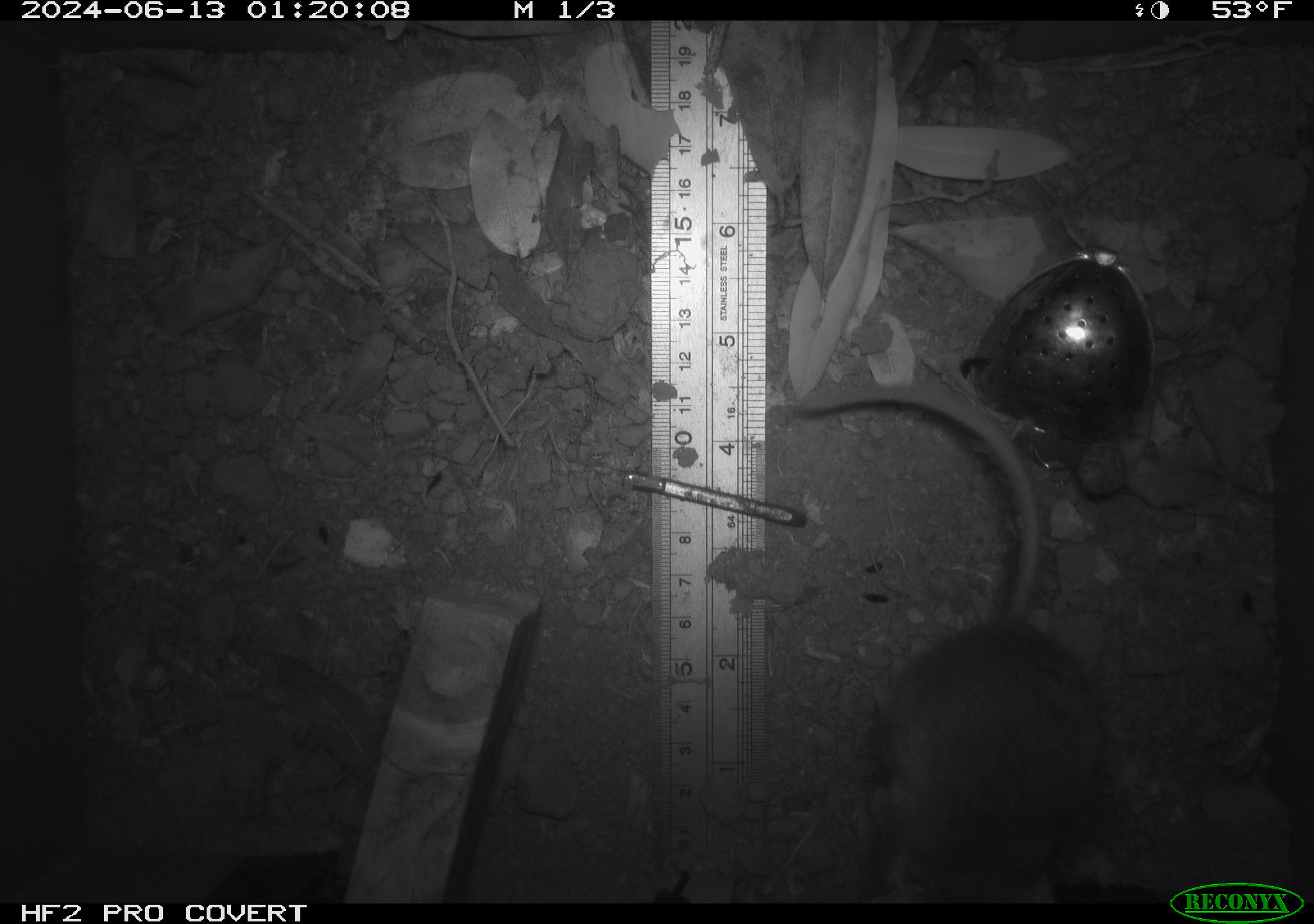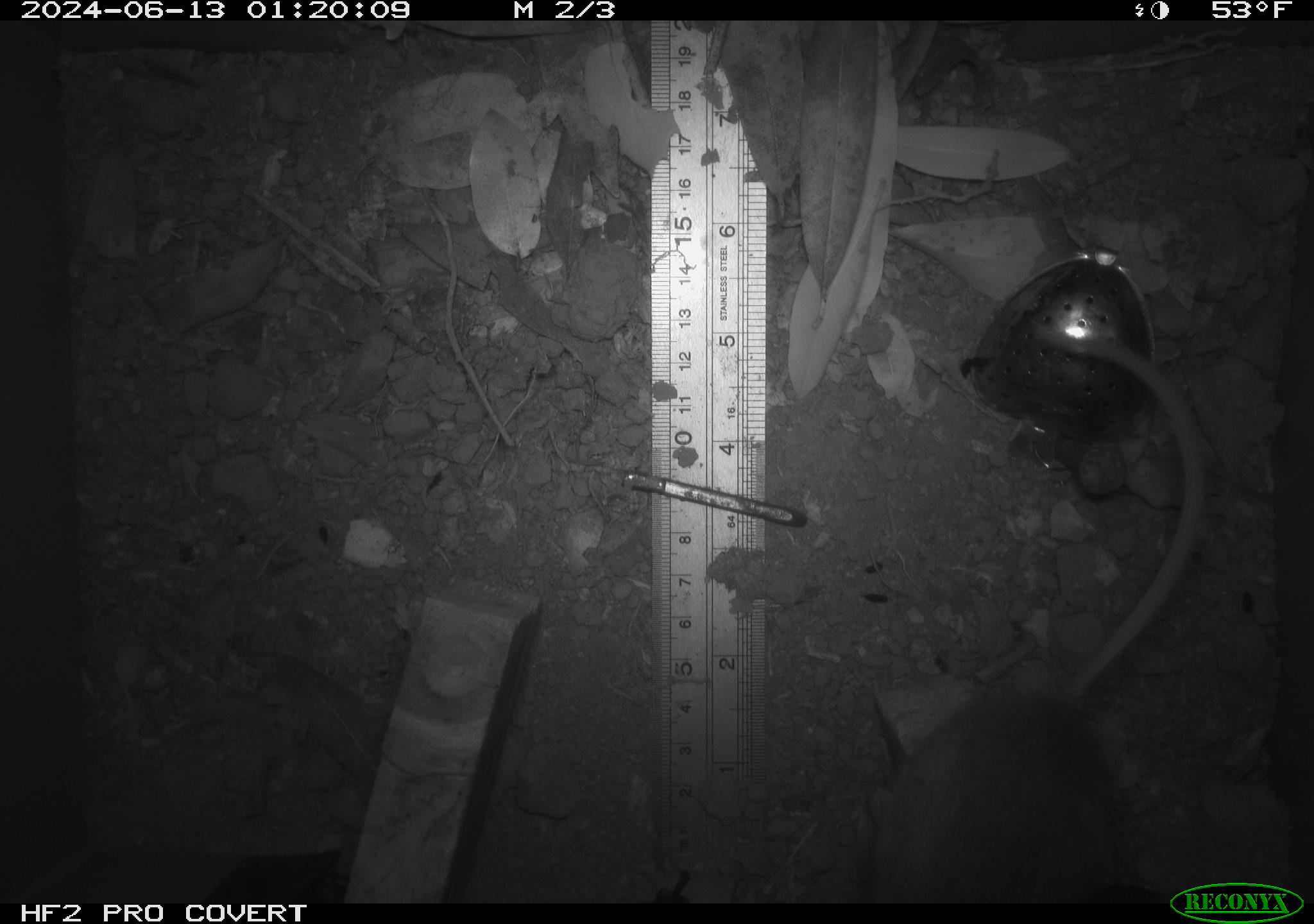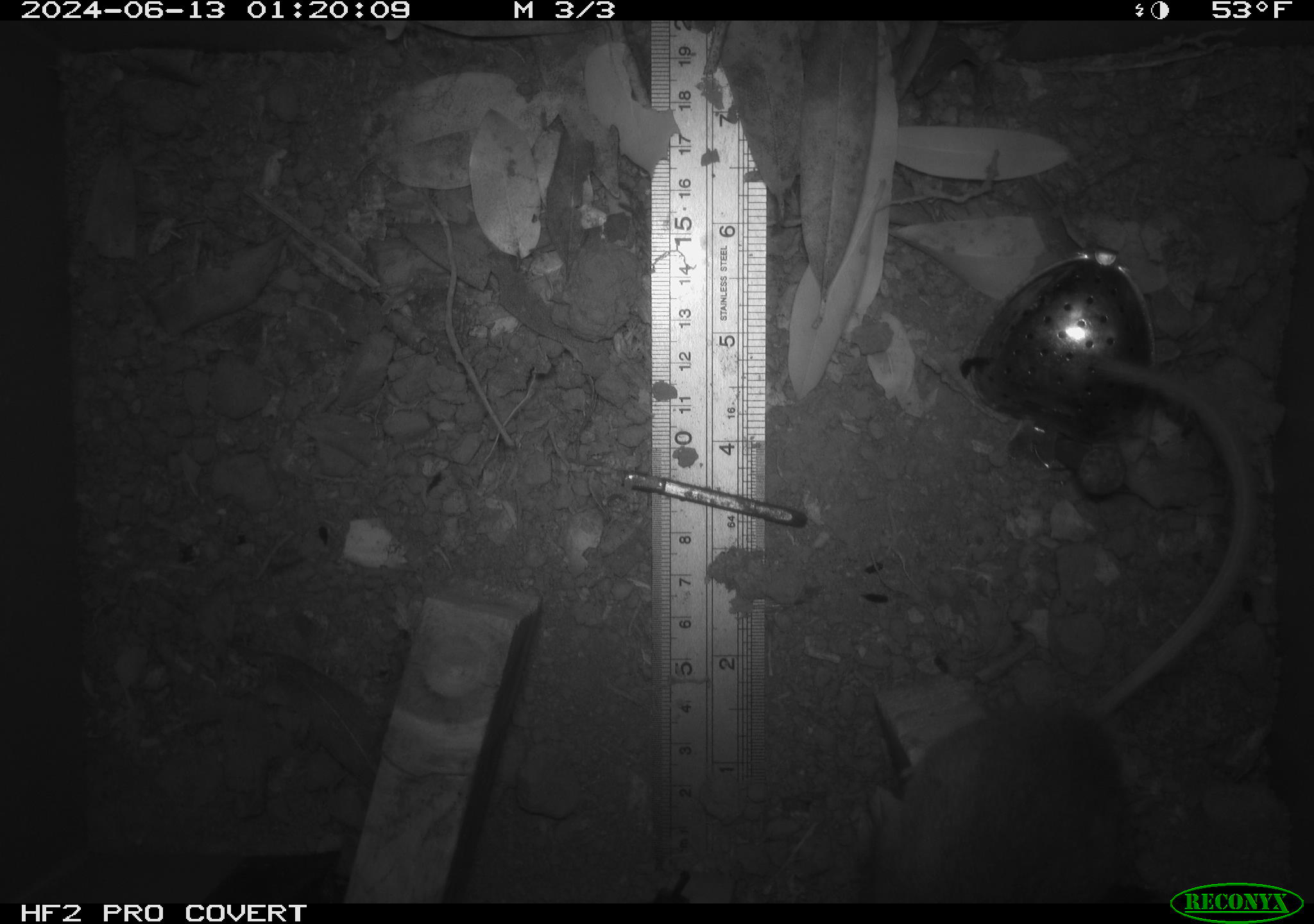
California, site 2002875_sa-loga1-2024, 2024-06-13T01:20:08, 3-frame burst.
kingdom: Animalia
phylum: Chordata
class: Mammalia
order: Rodentia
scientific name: Rodentia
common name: rodent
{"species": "rodent (Rodentia)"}